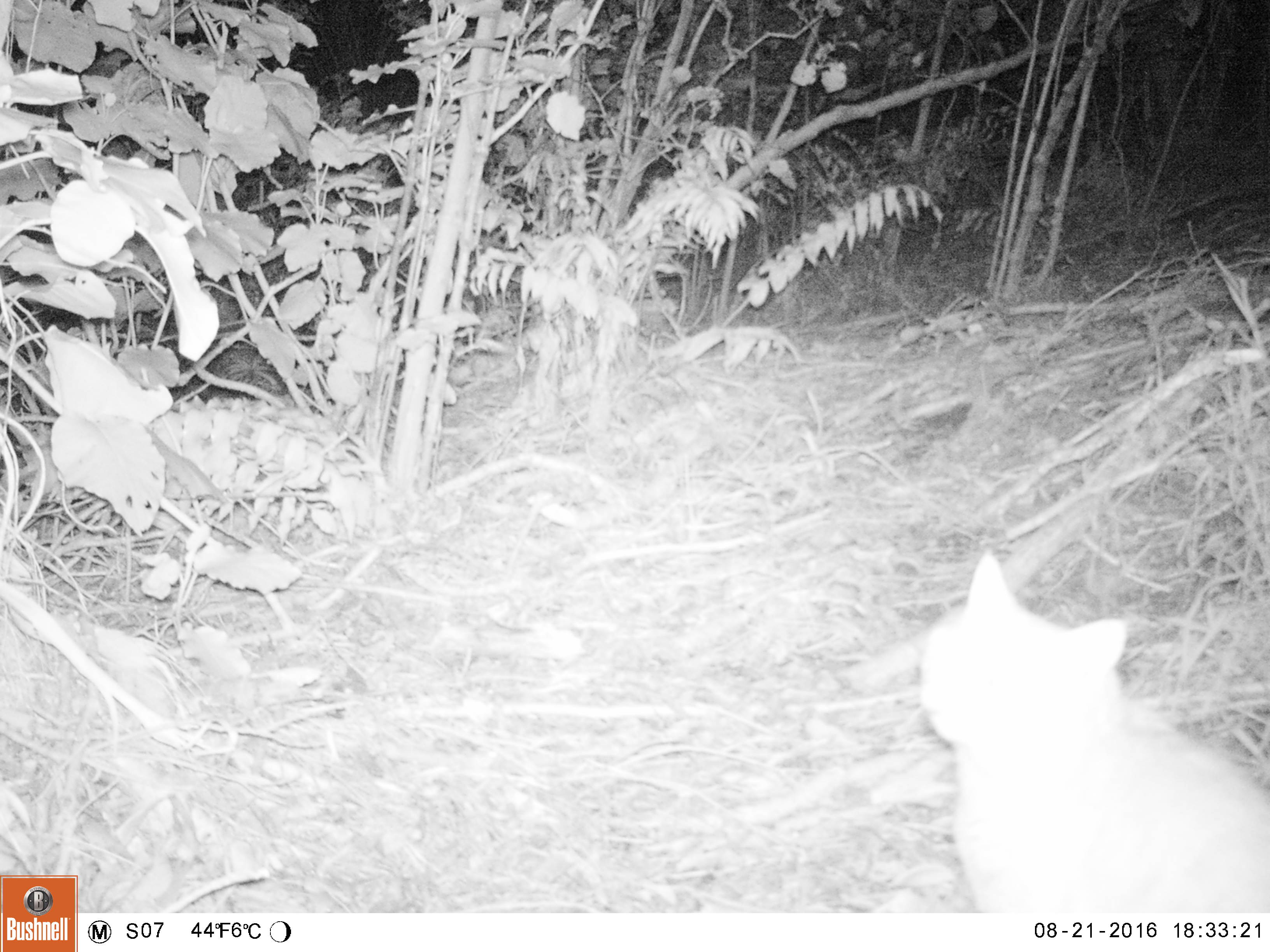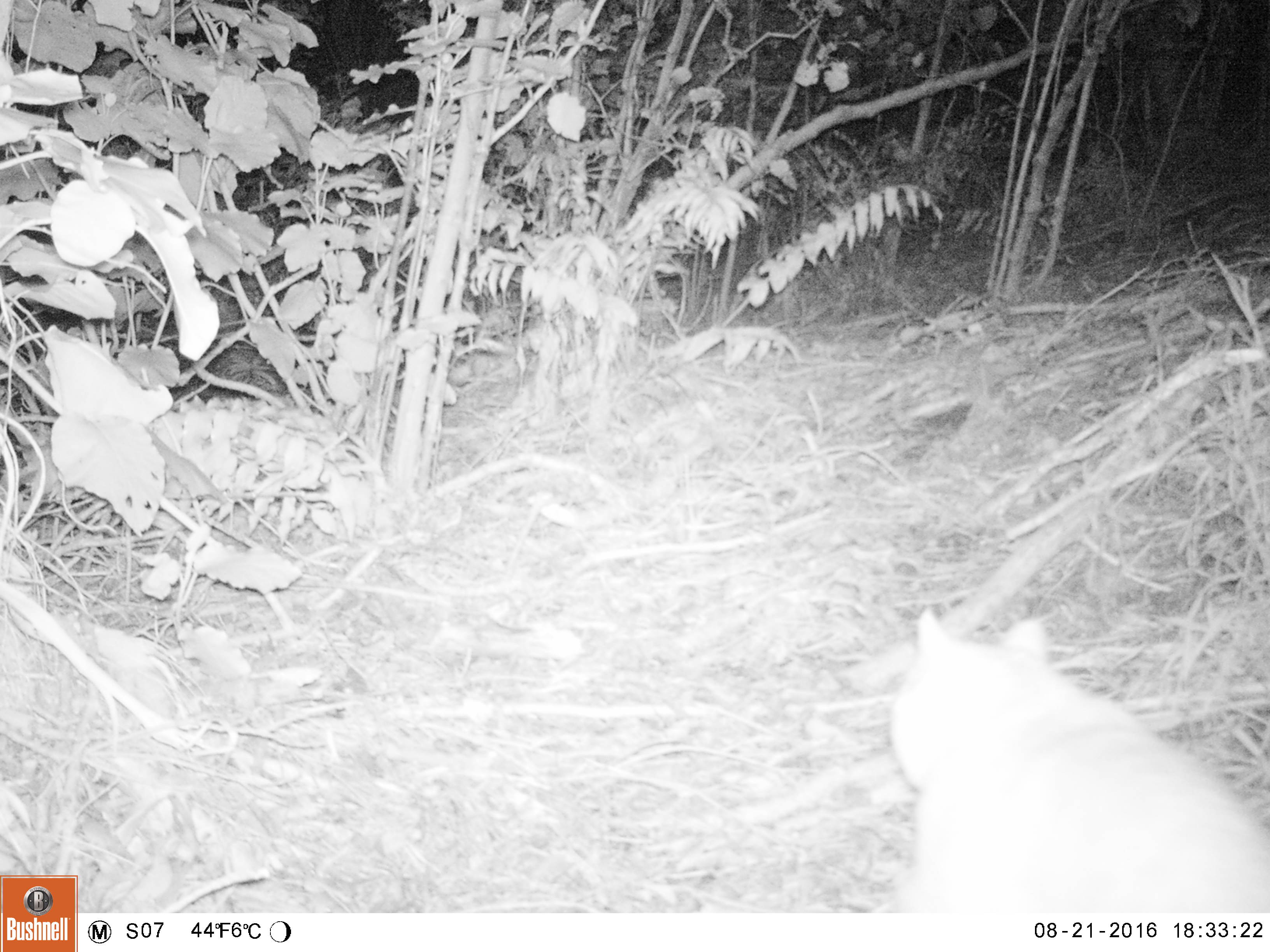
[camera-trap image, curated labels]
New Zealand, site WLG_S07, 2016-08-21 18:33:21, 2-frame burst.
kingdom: Animalia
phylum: Chordata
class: Mammalia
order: Carnivora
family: Felidae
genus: Felis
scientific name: Felis catus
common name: domestic cat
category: cat